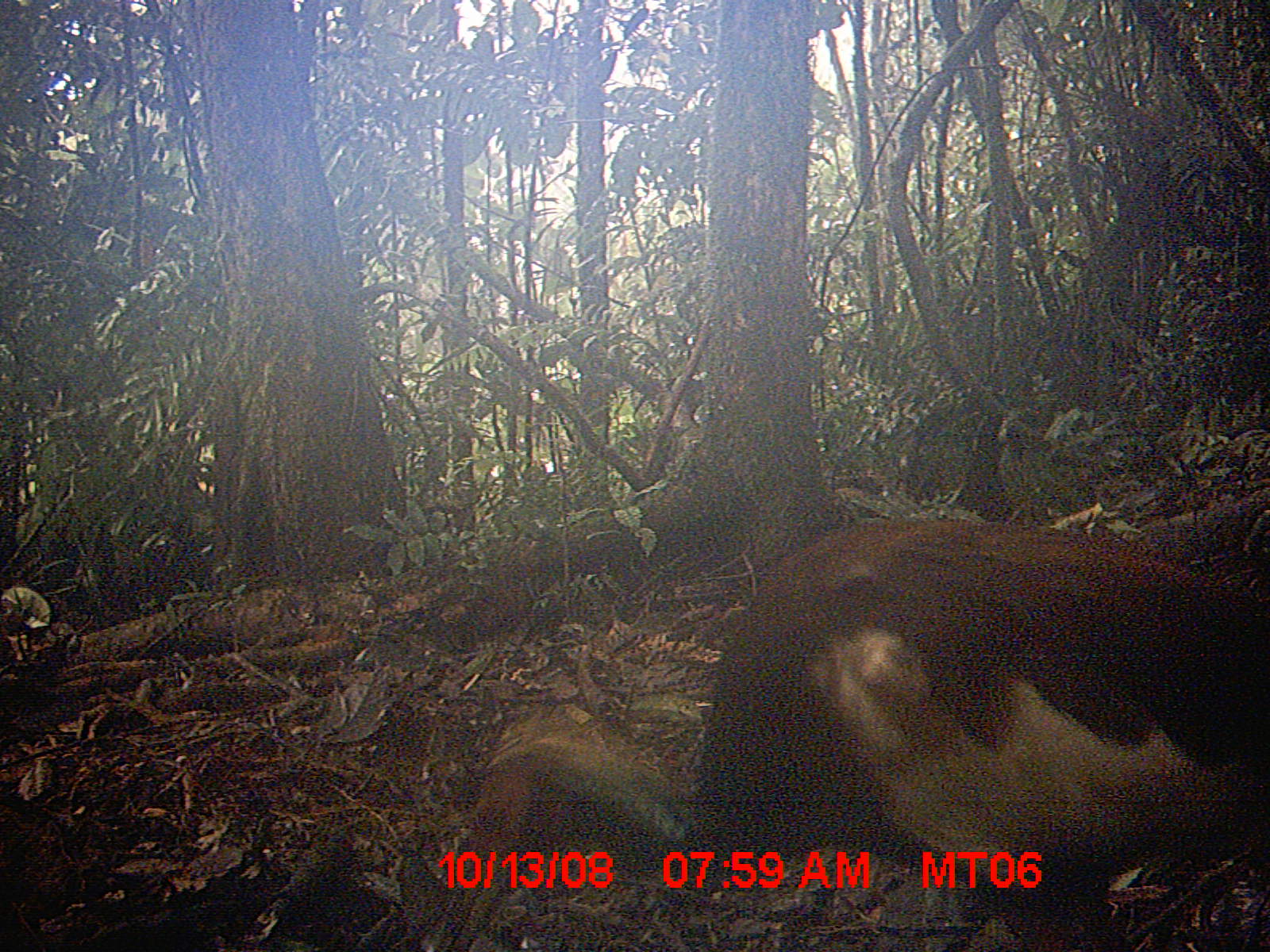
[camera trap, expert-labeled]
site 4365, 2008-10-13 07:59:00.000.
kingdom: Animalia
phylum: Chordata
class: Aves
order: Pelecaniformes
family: Threskiornithidae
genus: Lophotibis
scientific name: Lophotibis cristata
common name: madagascan ibis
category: lophotibis cristataa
Lophotibis cristataa (madagascan ibis) (Lophotibis cristata), count 2.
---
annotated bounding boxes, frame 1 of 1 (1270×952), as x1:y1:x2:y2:
lophotibis cristataa: 444:513:1270:952